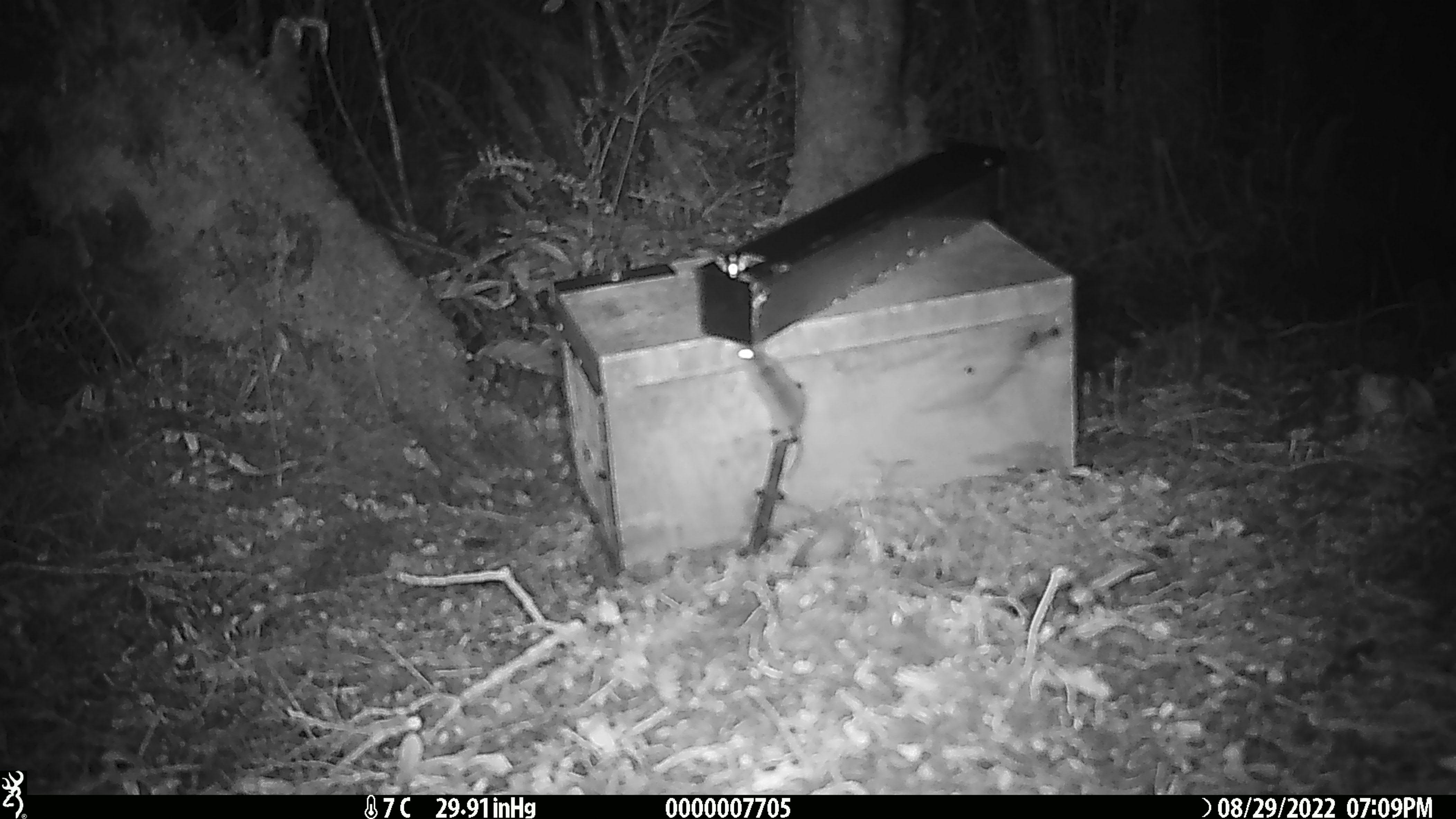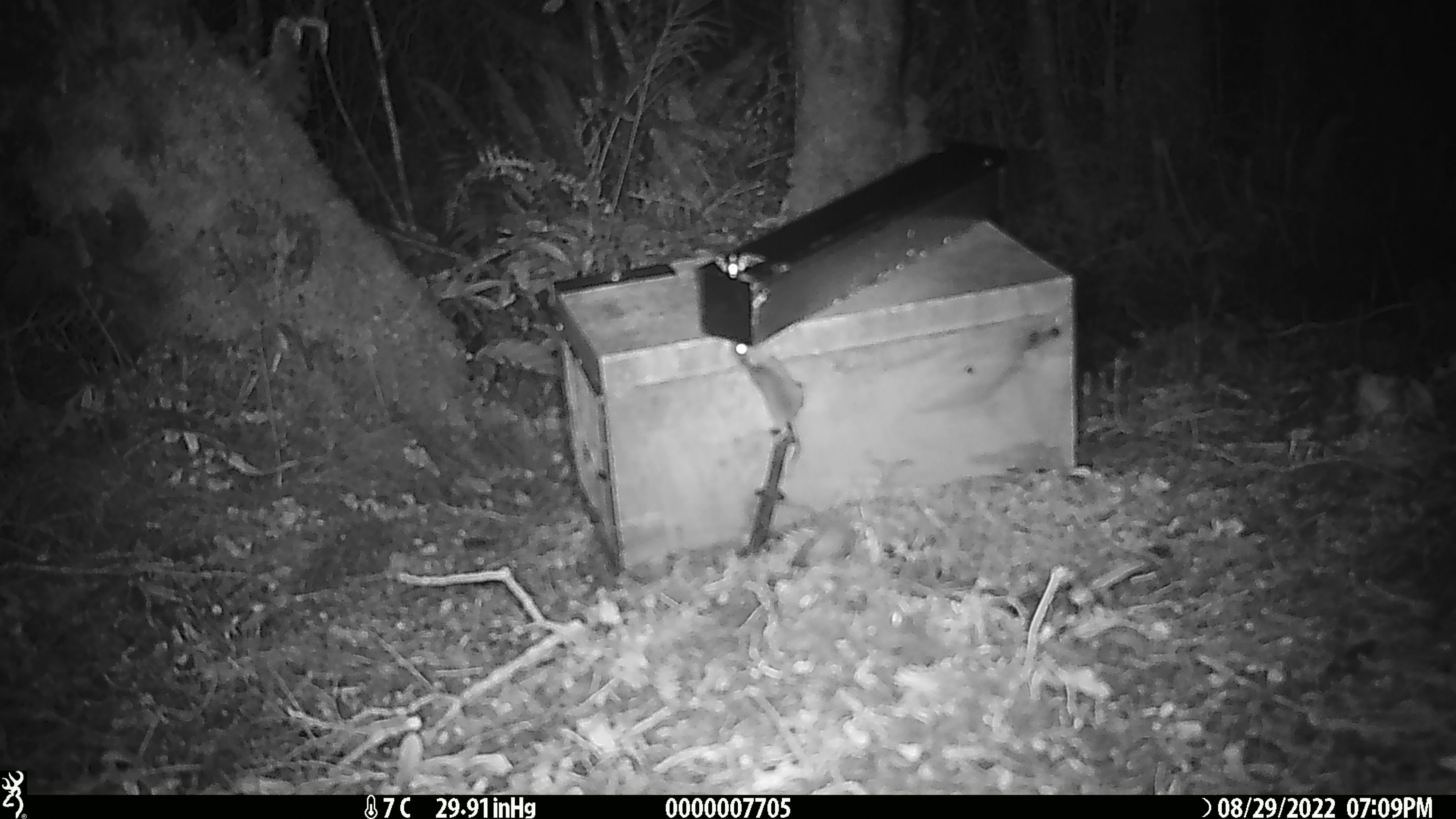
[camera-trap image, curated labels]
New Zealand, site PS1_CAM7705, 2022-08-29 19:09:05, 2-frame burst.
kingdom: Animalia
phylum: Chordata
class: Mammalia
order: Rodentia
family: Muridae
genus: Mus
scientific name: Mus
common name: mouse